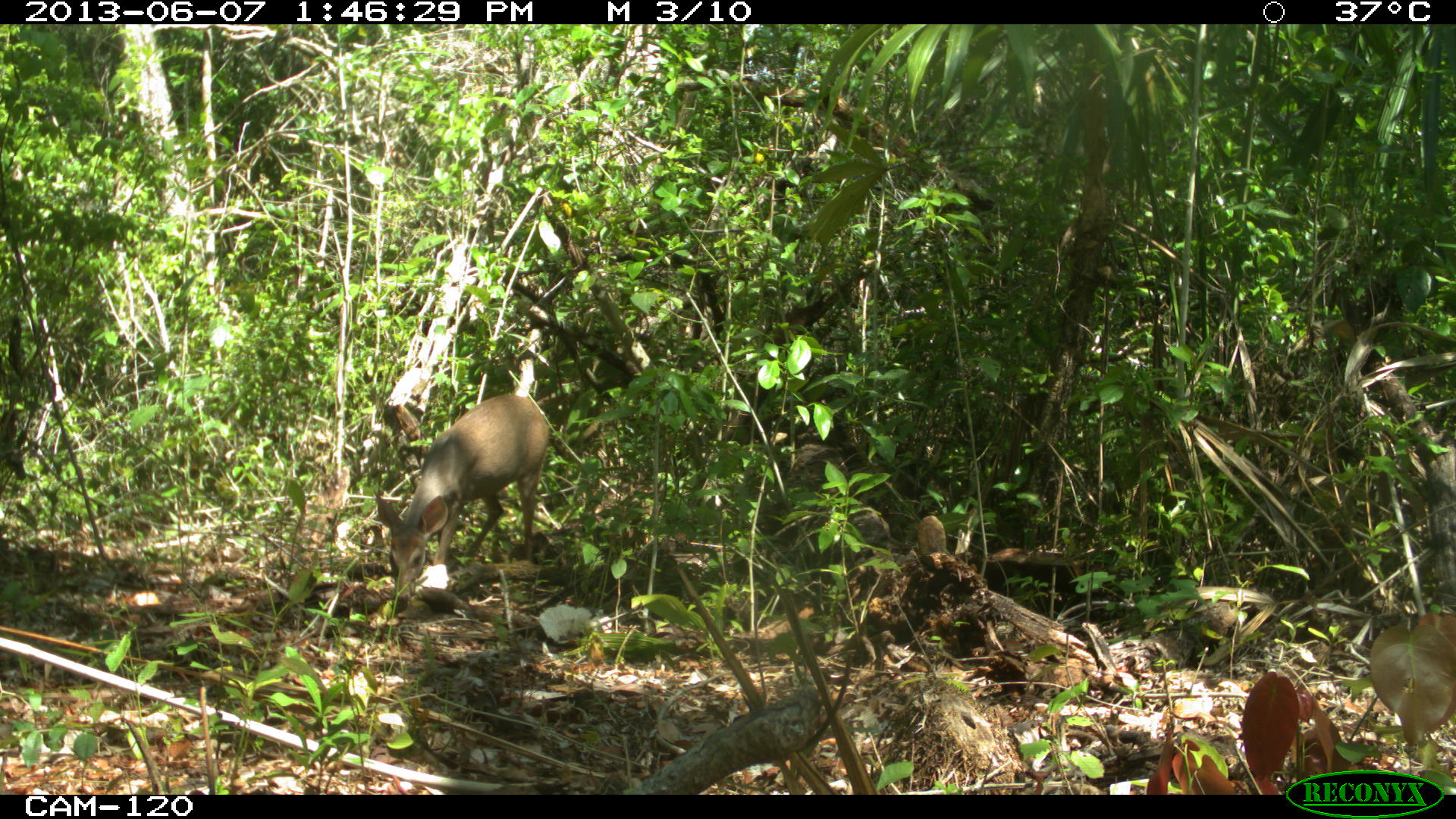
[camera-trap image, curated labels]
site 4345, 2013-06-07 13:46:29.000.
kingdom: Animalia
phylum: Chordata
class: Mammalia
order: Artiodactyla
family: Cervidae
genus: Odocoileus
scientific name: Odocoileus pandora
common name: yucatán brown brocket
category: mazama pandora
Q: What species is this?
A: Mazama pandora (yucatán brown brocket) (Odocoileus pandora).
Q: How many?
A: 1.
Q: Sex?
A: Female.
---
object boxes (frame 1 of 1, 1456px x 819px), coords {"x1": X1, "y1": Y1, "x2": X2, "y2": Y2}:
mazama pandora: {"x1": 375, "y1": 392, "x2": 550, "y2": 609}